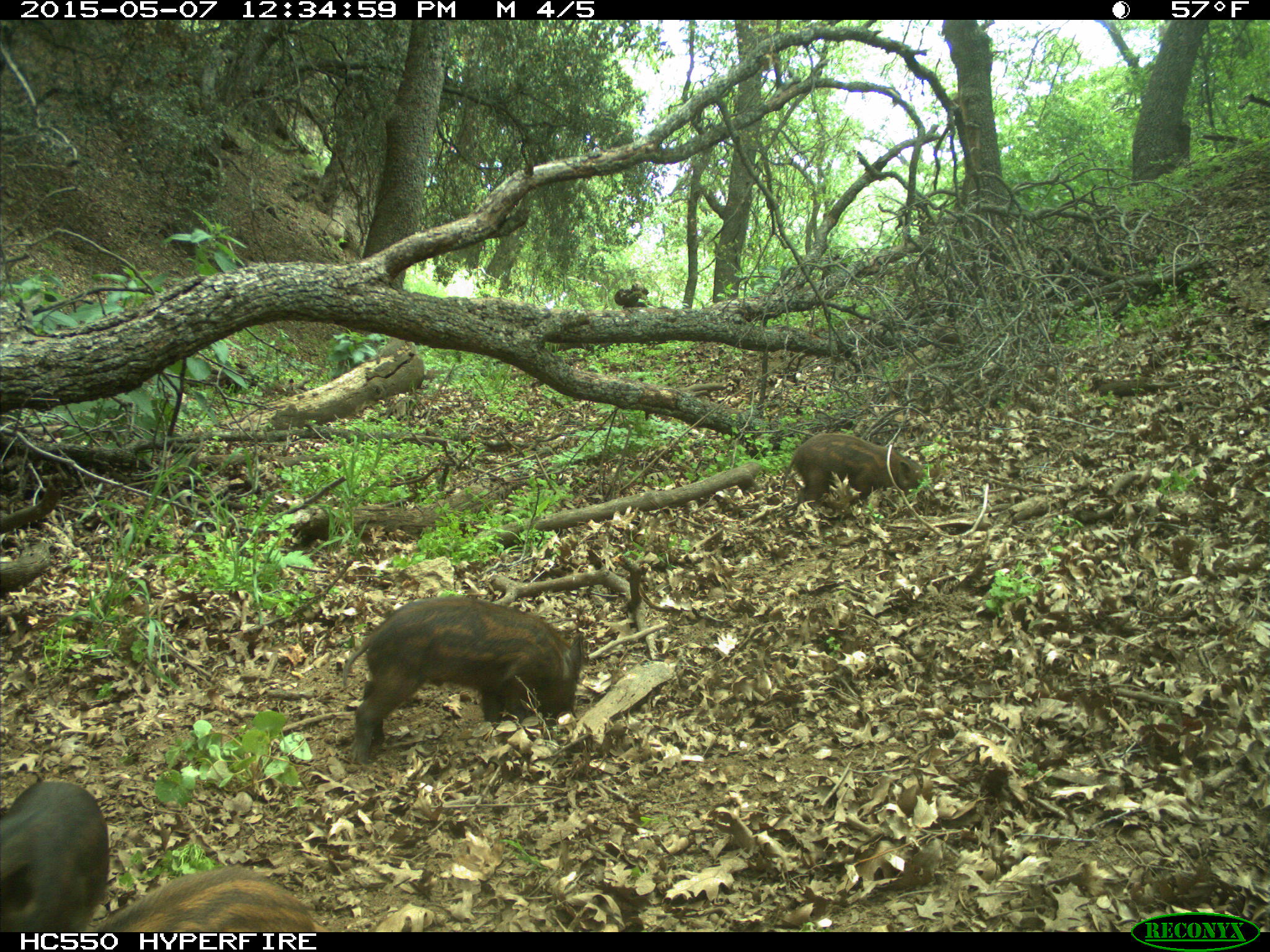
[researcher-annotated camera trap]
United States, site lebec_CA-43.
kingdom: Animalia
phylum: Chordata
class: Mammalia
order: Artiodactyla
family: Suidae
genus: Sus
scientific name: Sus scrofa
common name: wild boar